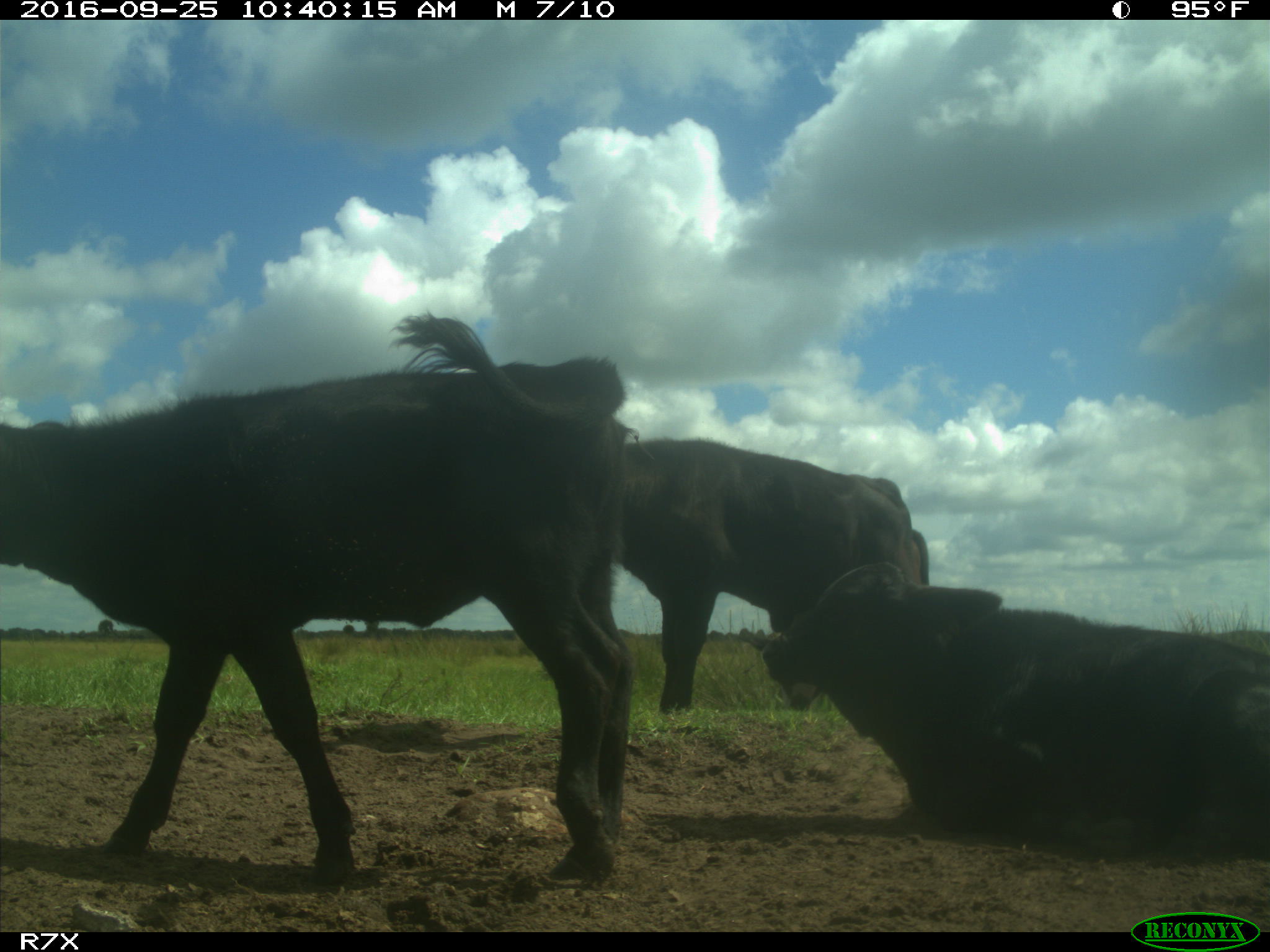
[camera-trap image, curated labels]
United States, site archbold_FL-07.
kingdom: Animalia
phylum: Chordata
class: Mammalia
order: Artiodactyla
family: Bovidae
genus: Bos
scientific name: Bos taurus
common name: domestic cow